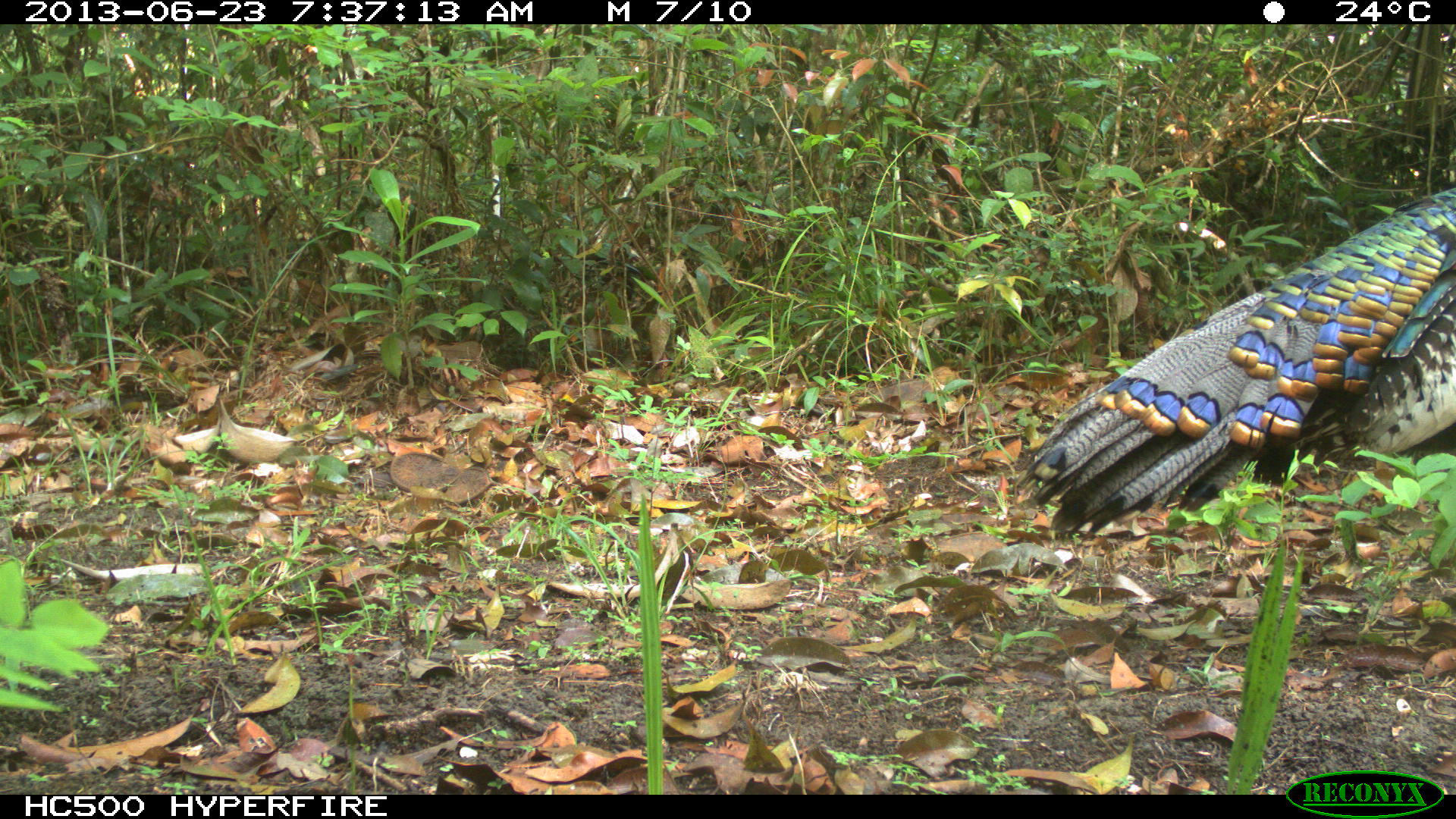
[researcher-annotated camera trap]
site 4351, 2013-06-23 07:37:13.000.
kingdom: Animalia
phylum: Chordata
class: Aves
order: Galliformes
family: Phasianidae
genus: Meleagris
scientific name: Meleagris ocellata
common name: ocellated turkey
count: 1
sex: male